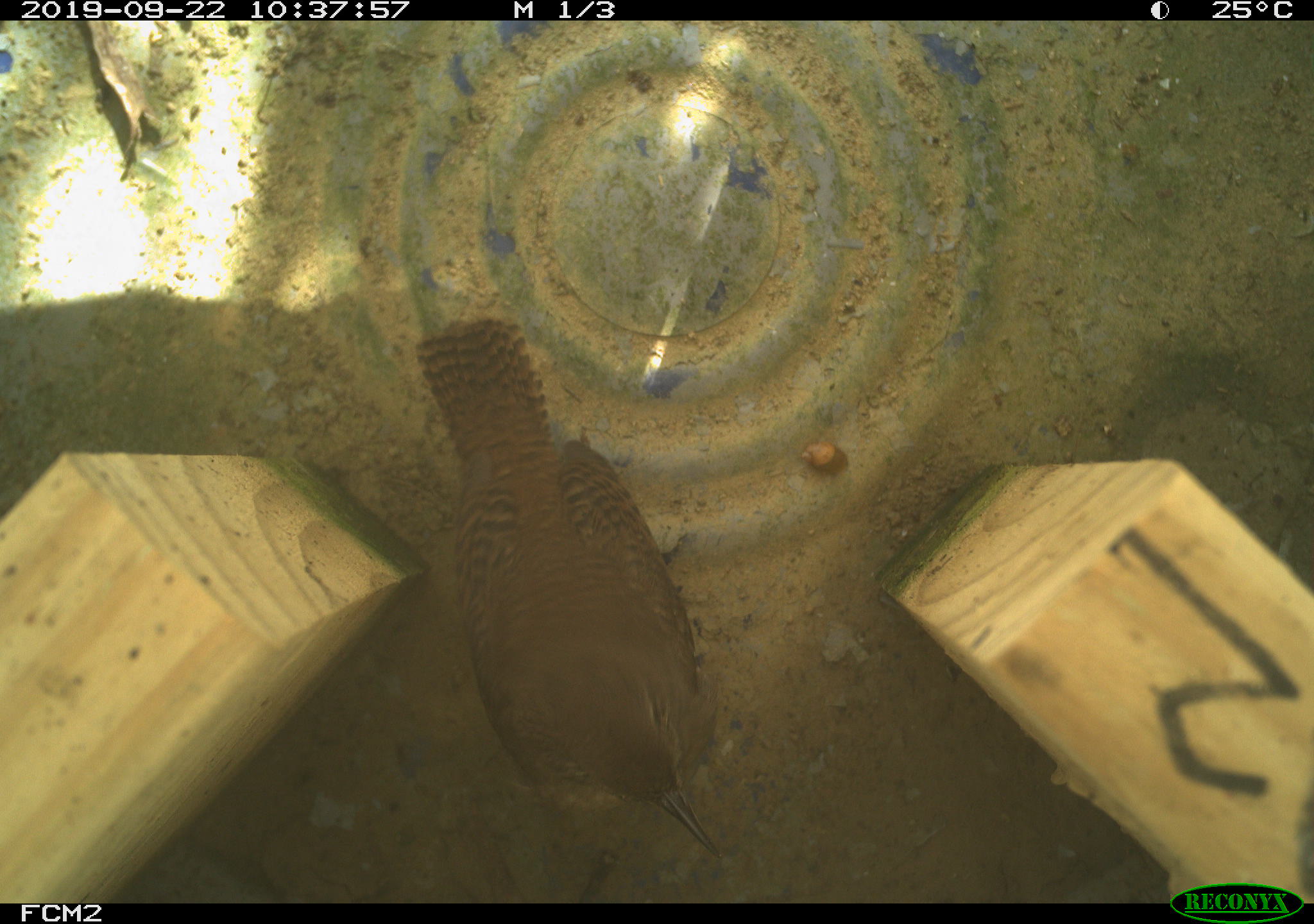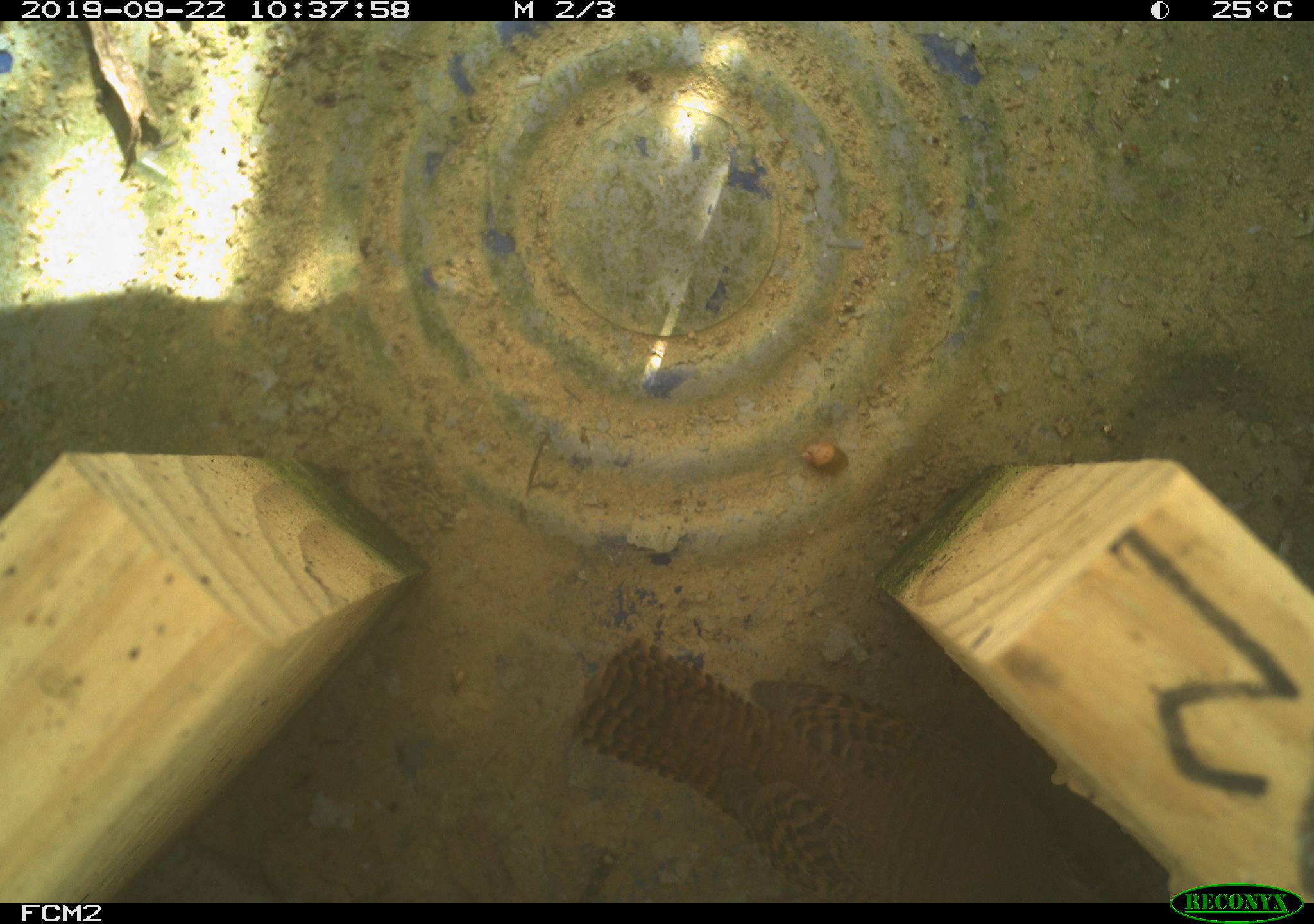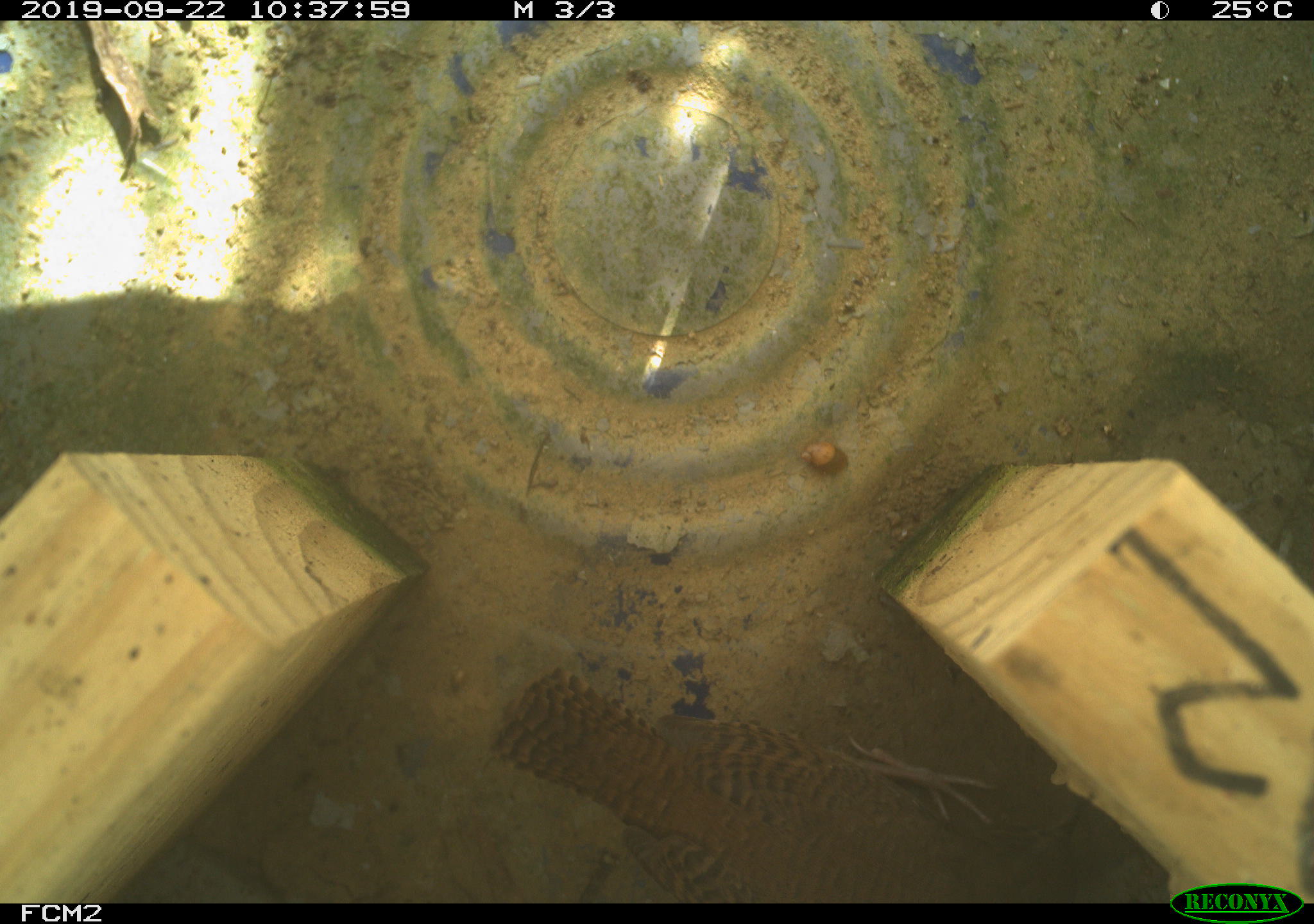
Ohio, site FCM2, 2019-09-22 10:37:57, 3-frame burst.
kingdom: Animalia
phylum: Chordata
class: Aves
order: Passeriformes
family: Troglodytidae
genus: Troglodytes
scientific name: Troglodytes aedon aedon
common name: northern house wren